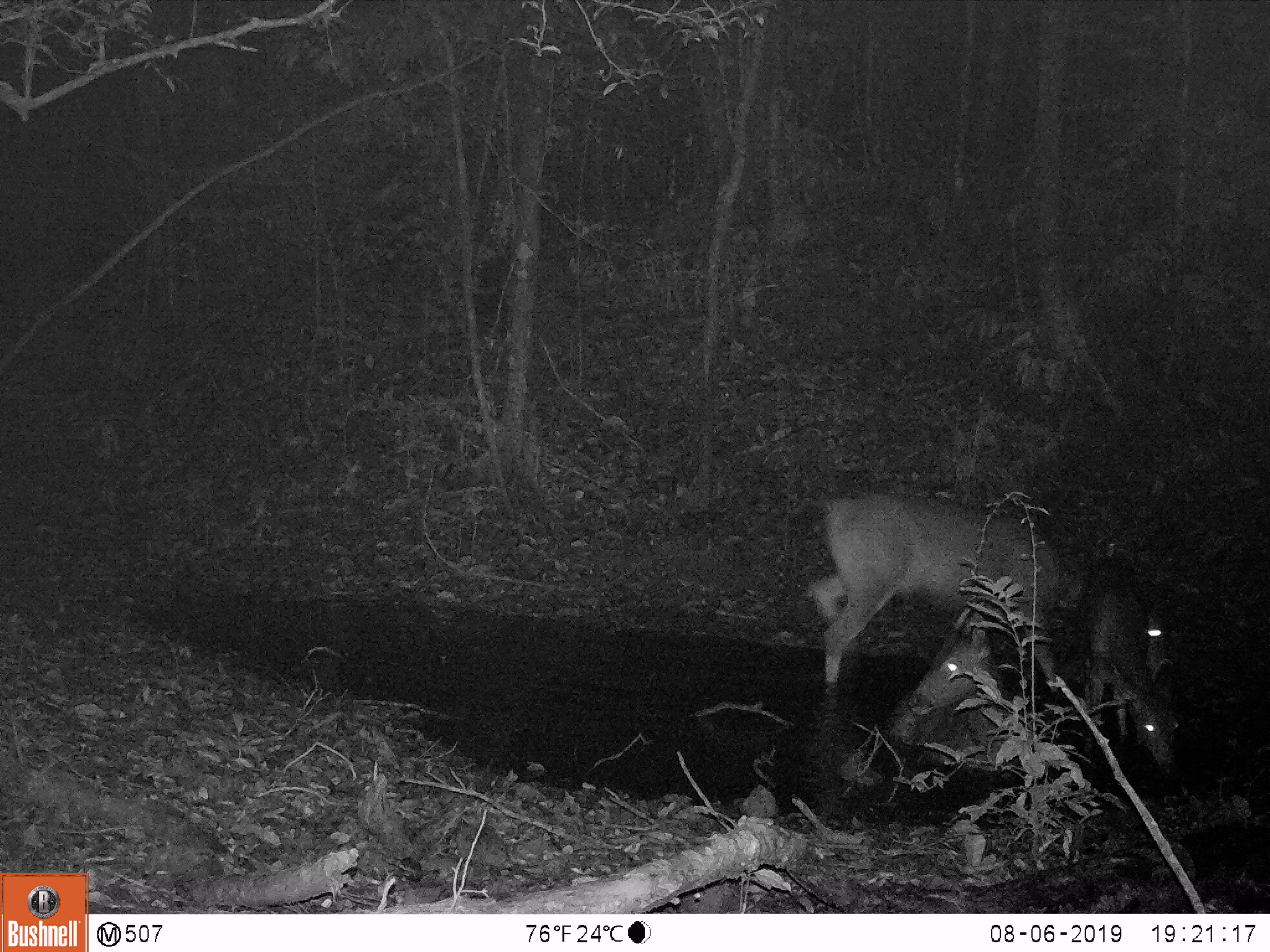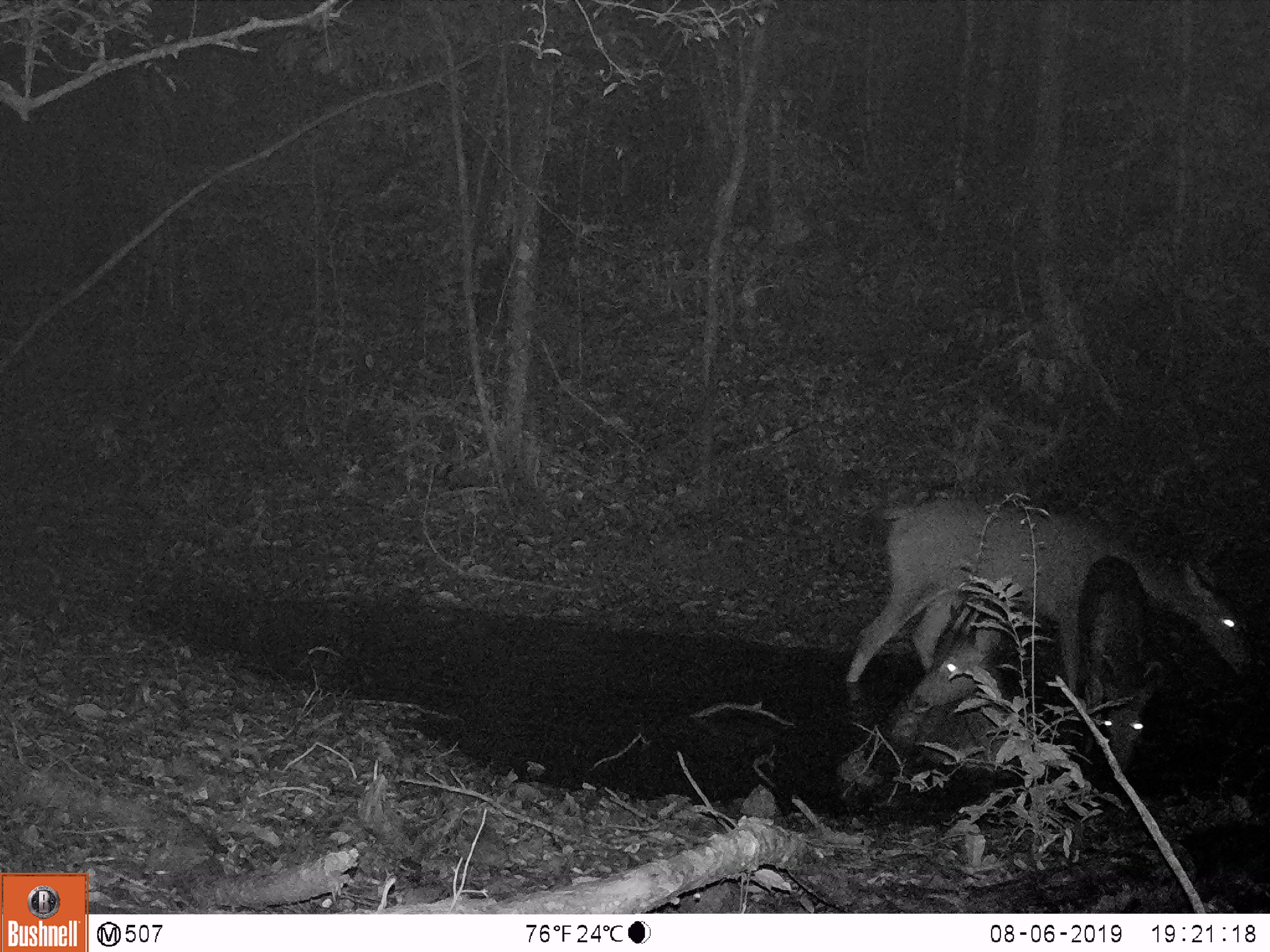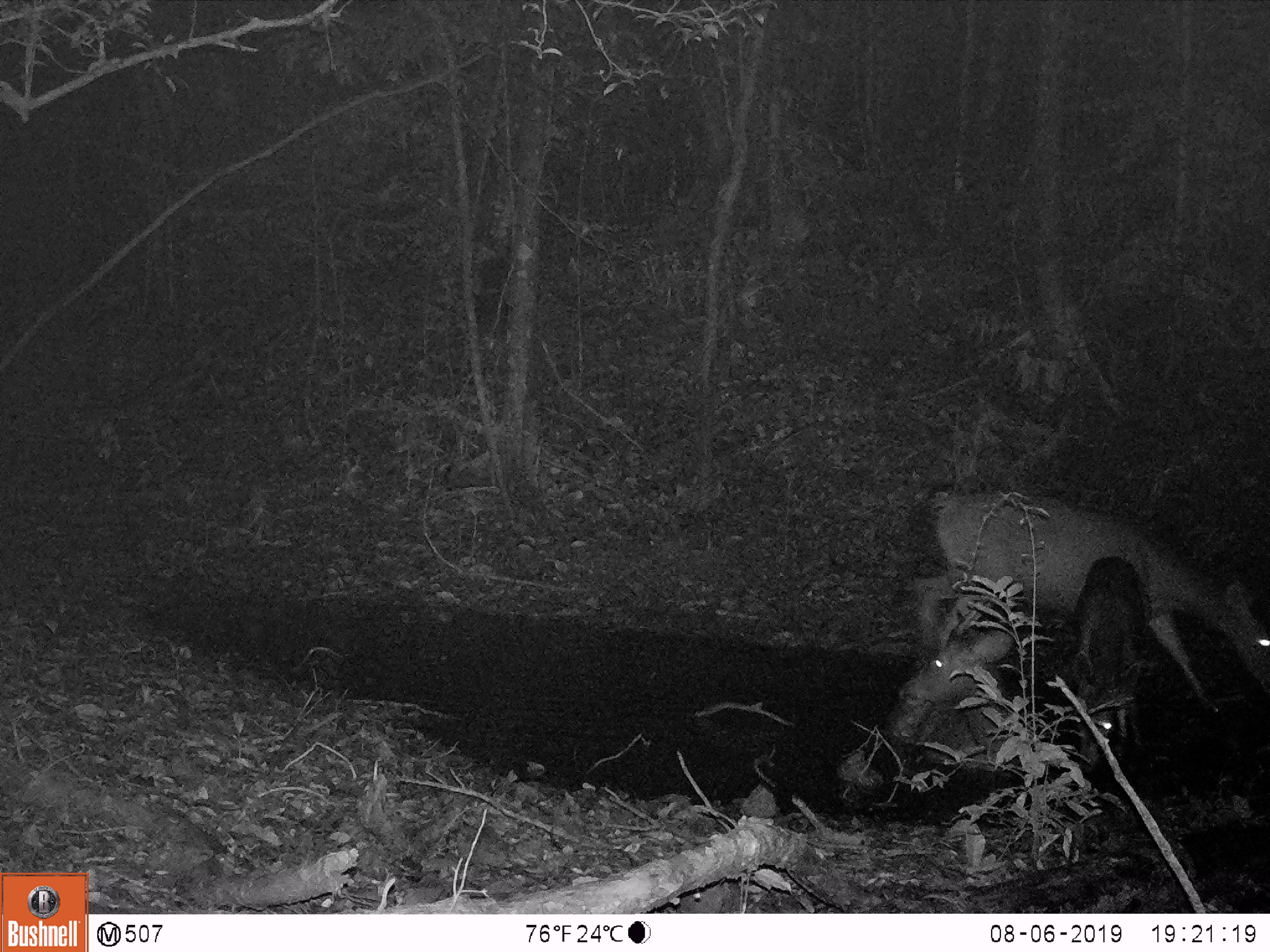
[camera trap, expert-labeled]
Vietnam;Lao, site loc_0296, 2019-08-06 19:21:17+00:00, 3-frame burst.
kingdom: Animalia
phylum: Chordata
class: Mammalia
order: Artiodactyla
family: Cervidae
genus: Rusa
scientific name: Rusa unicolor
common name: sambar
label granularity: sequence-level